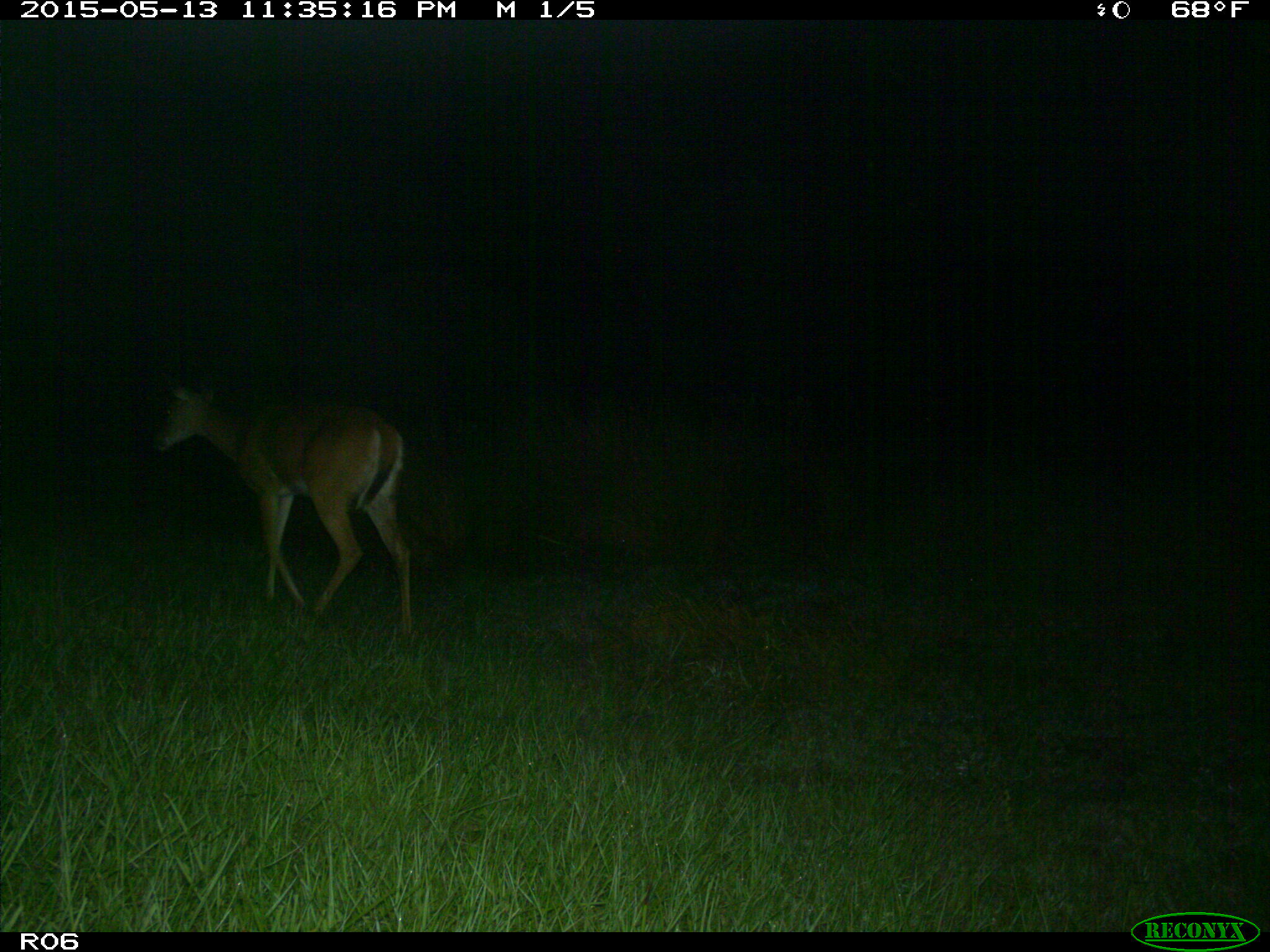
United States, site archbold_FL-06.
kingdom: Animalia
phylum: Chordata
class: Mammalia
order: Artiodactyla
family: Cervidae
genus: Odocoileus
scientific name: Odocoileus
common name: deer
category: unidentified deer